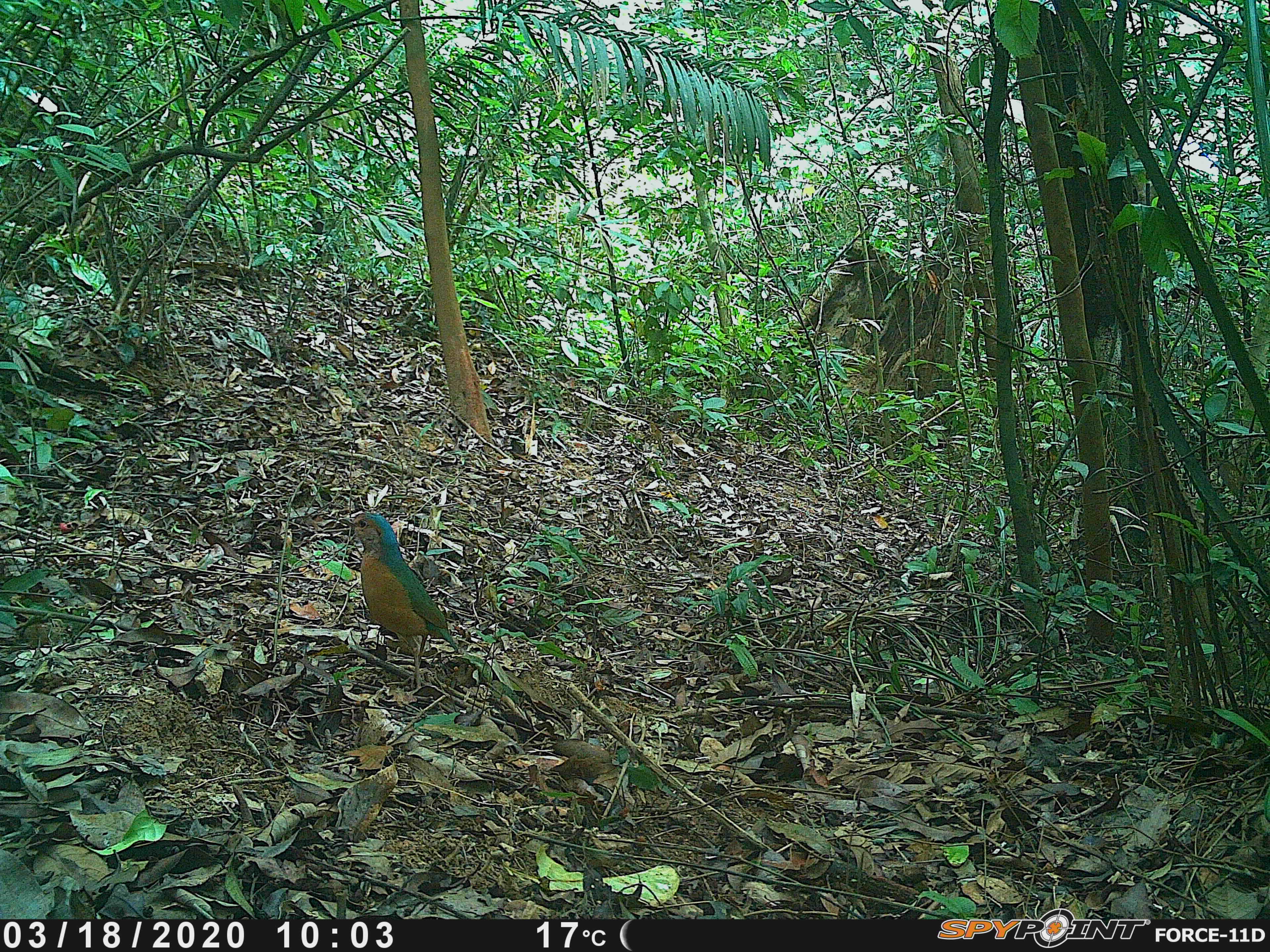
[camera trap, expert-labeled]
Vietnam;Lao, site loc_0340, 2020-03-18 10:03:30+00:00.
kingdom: Animalia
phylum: Chordata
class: Aves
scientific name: Aves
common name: bird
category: unidentified bird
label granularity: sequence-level